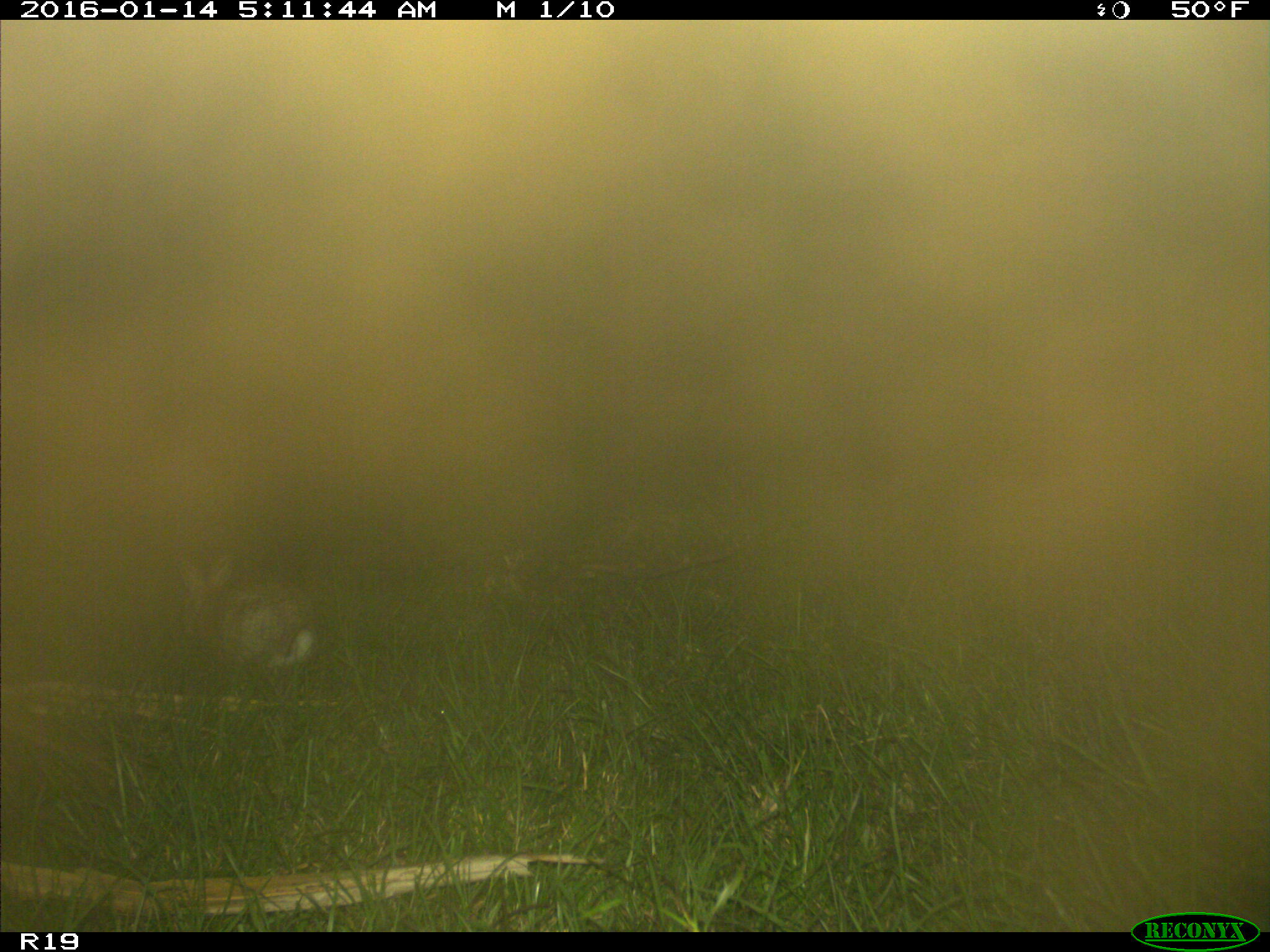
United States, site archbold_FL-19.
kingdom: Animalia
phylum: Chordata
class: Mammalia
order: Lagomorpha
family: Leporidae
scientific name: Leporidae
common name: rabbits and hares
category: unidentified rabbit